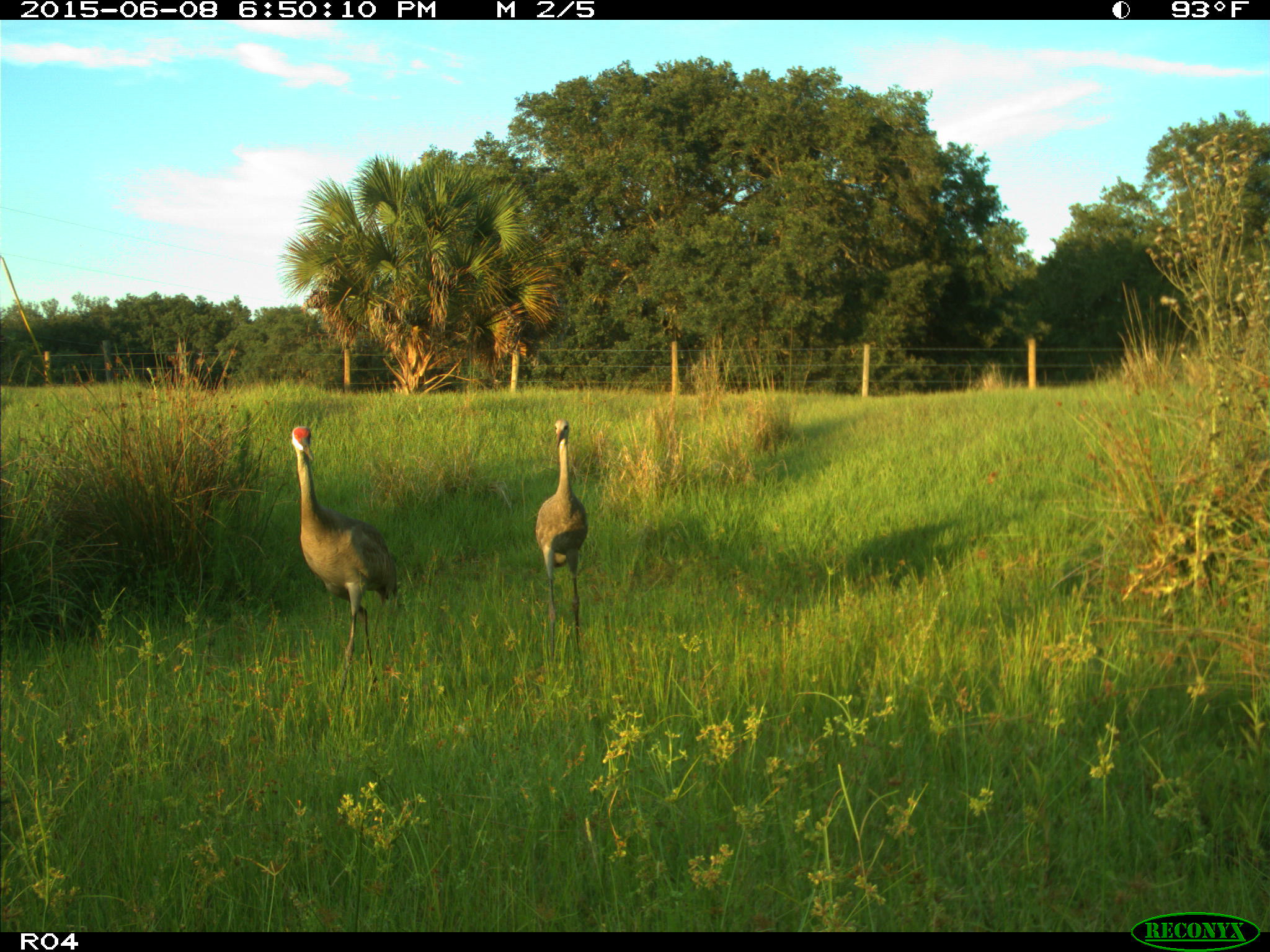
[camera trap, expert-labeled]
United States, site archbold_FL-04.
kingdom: Animalia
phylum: Chordata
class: Aves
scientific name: Aves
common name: birds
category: unidentified bird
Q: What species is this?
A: Unidentified bird (birds) (Aves).